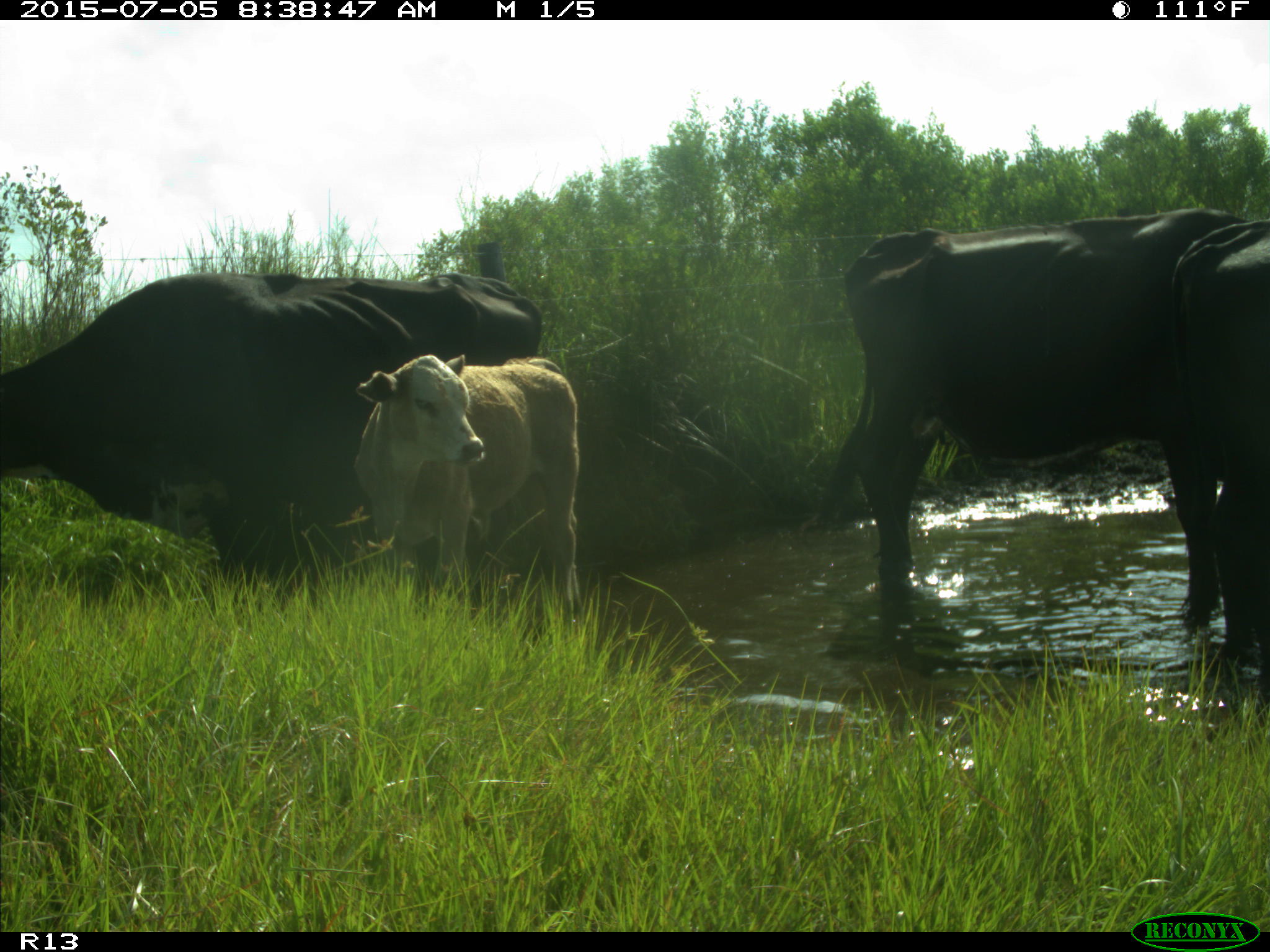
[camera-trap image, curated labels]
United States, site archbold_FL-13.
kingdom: Animalia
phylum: Chordata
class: Mammalia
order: Artiodactyla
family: Bovidae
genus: Bos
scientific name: Bos taurus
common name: domestic cow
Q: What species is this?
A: Bos taurus (domestic cow).